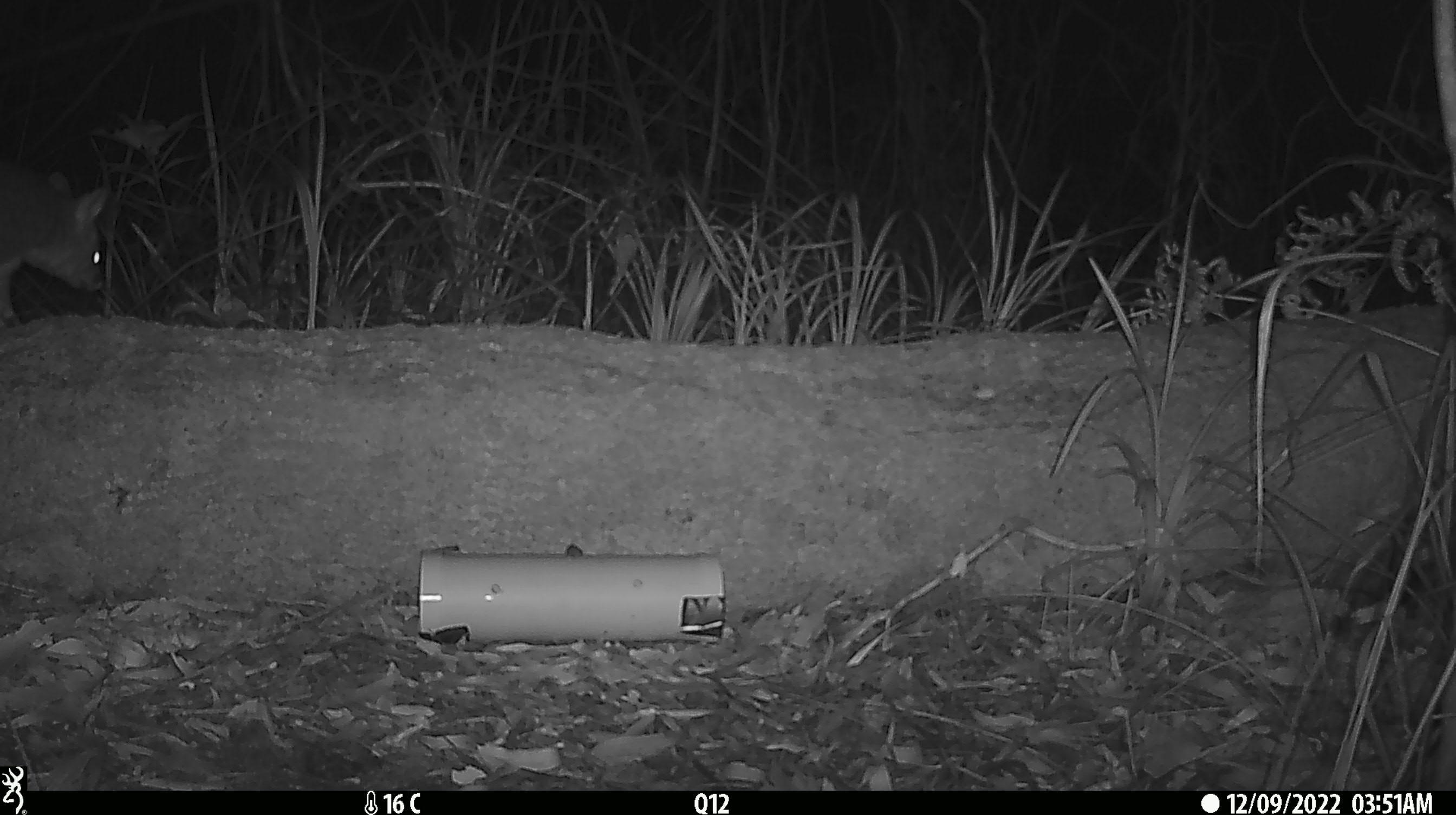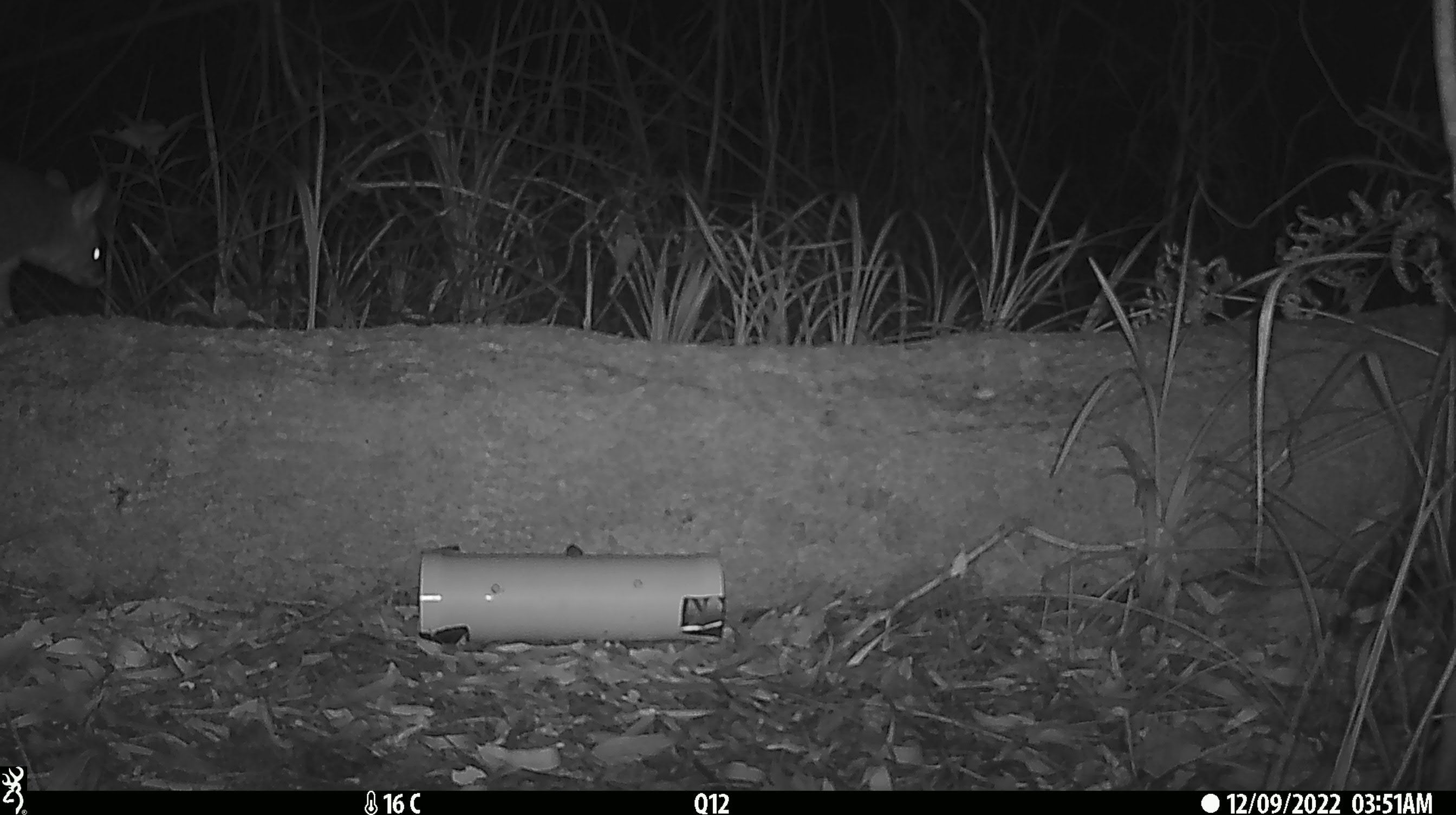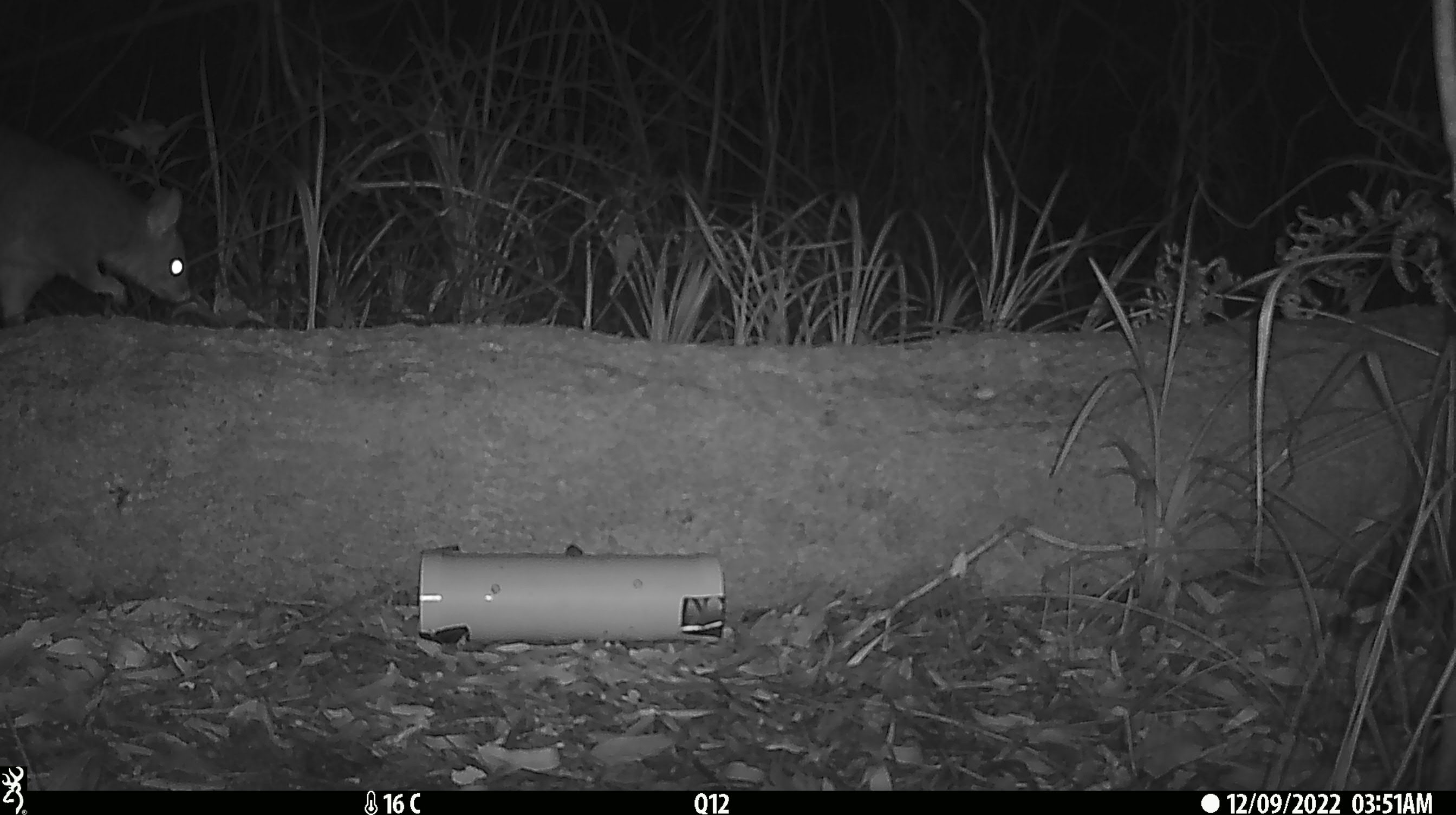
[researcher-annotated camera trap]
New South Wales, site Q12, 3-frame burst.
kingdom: Animalia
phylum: Chordata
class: Mammalia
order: Diprotodontia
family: Phalangeridae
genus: Trichosurus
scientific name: Trichosurus vulpecula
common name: common brushtail possum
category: possum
Possum (common brushtail possum) (Trichosurus vulpecula).